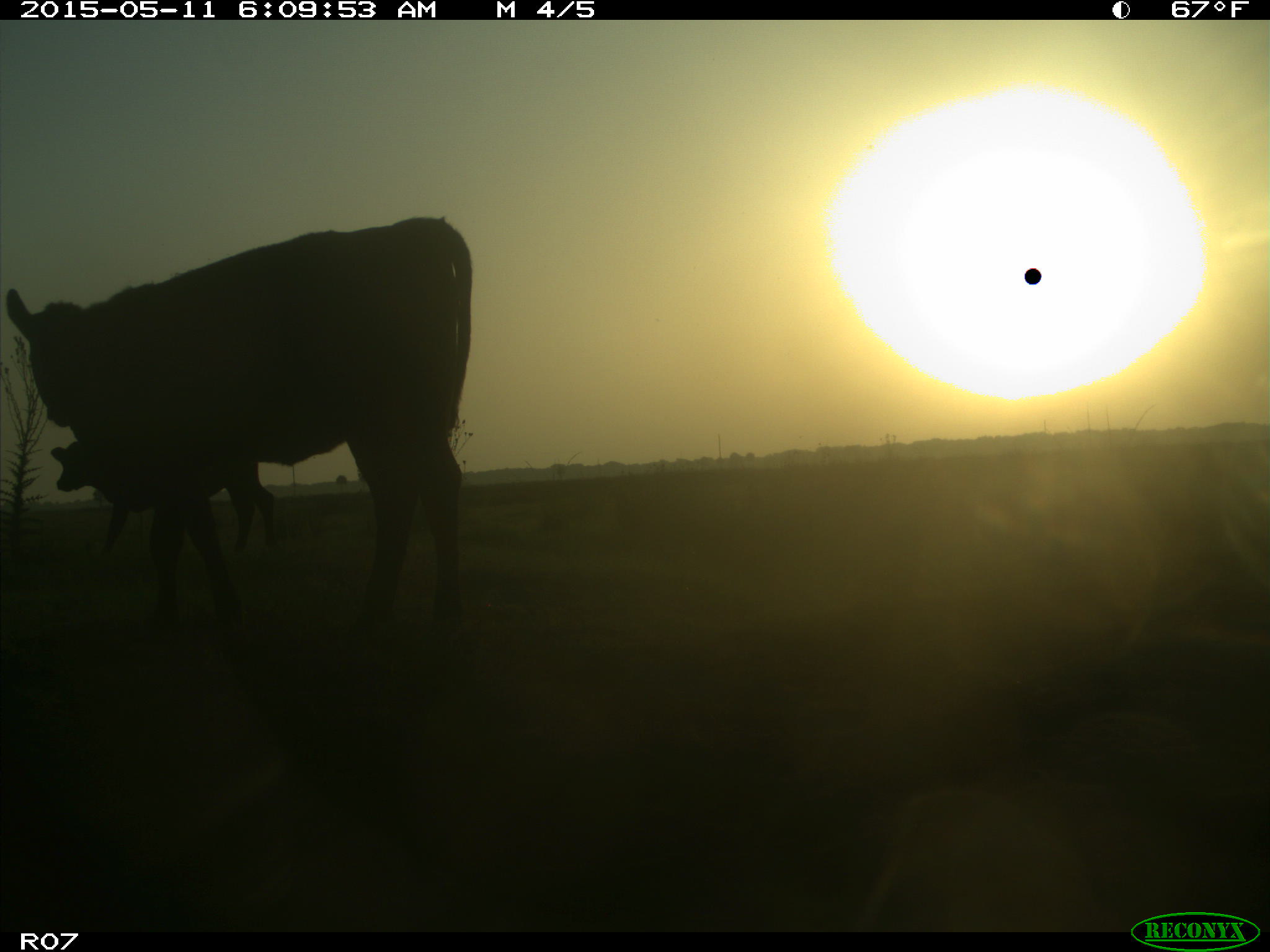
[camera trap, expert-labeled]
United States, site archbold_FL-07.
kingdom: Animalia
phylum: Chordata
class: Mammalia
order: Artiodactyla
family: Bovidae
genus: Bos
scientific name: Bos taurus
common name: domestic cow